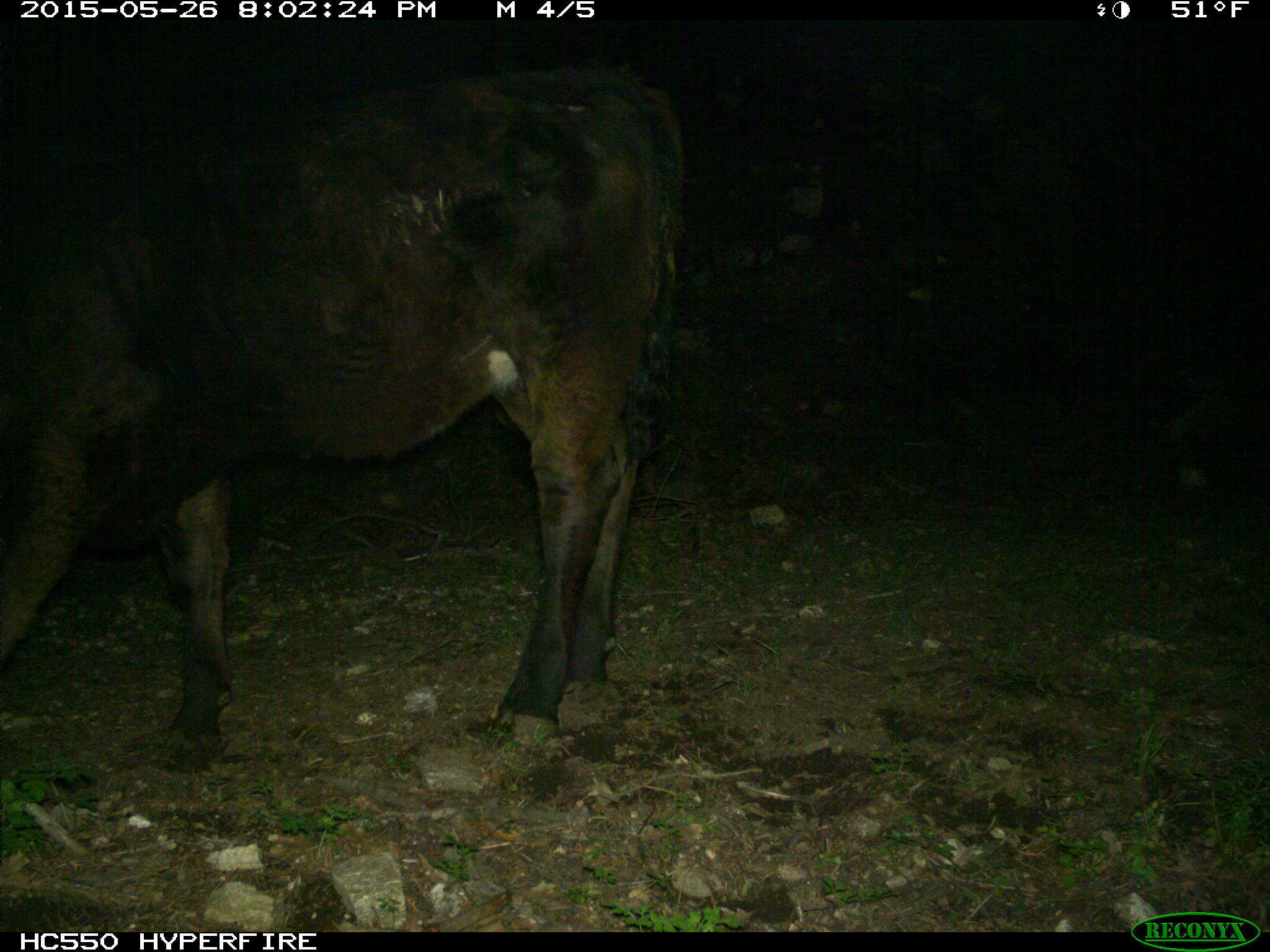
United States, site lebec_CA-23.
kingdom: Animalia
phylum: Chordata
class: Mammalia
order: Artiodactyla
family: Bovidae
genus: Bos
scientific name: Bos taurus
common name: domestic cow